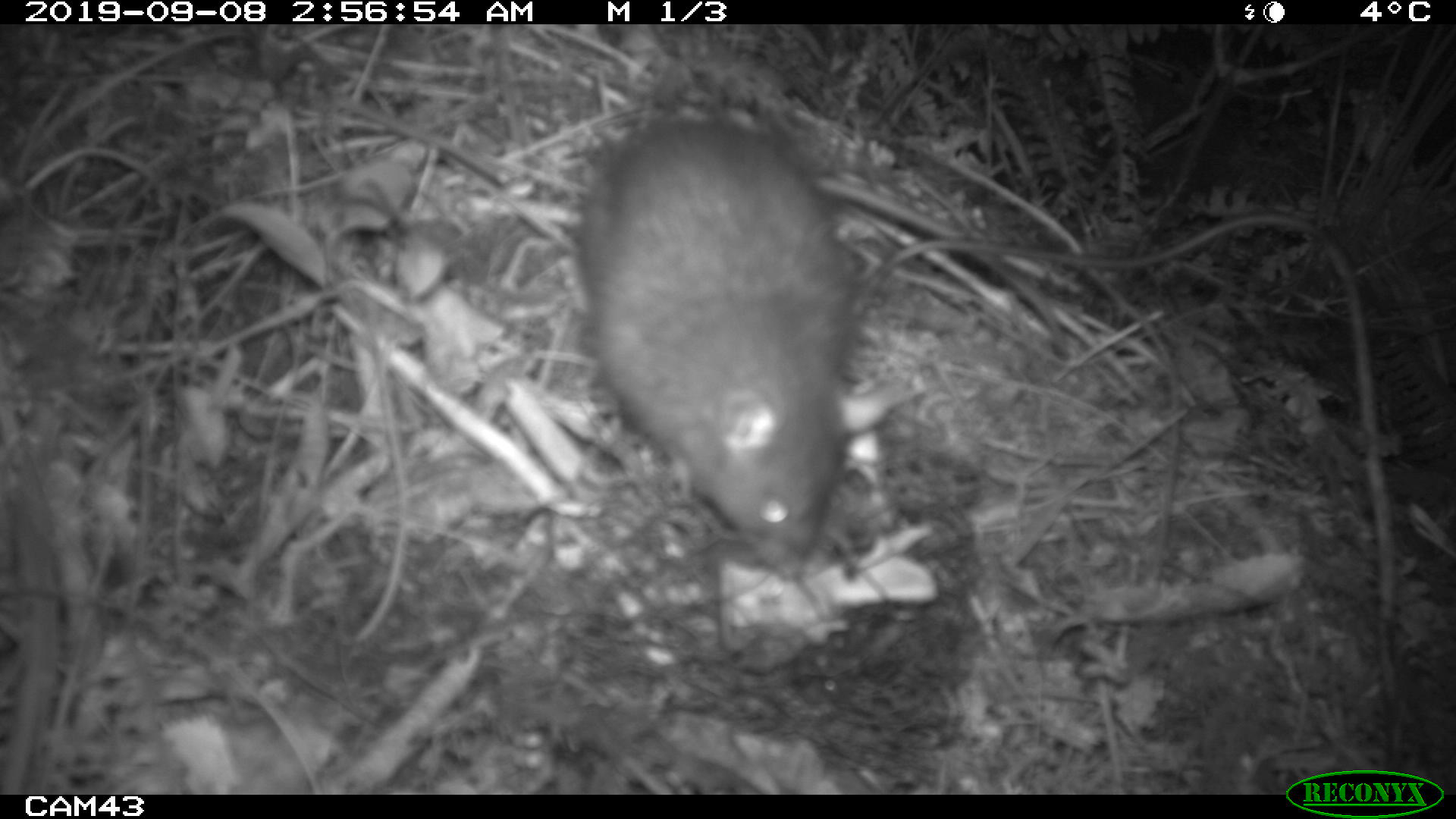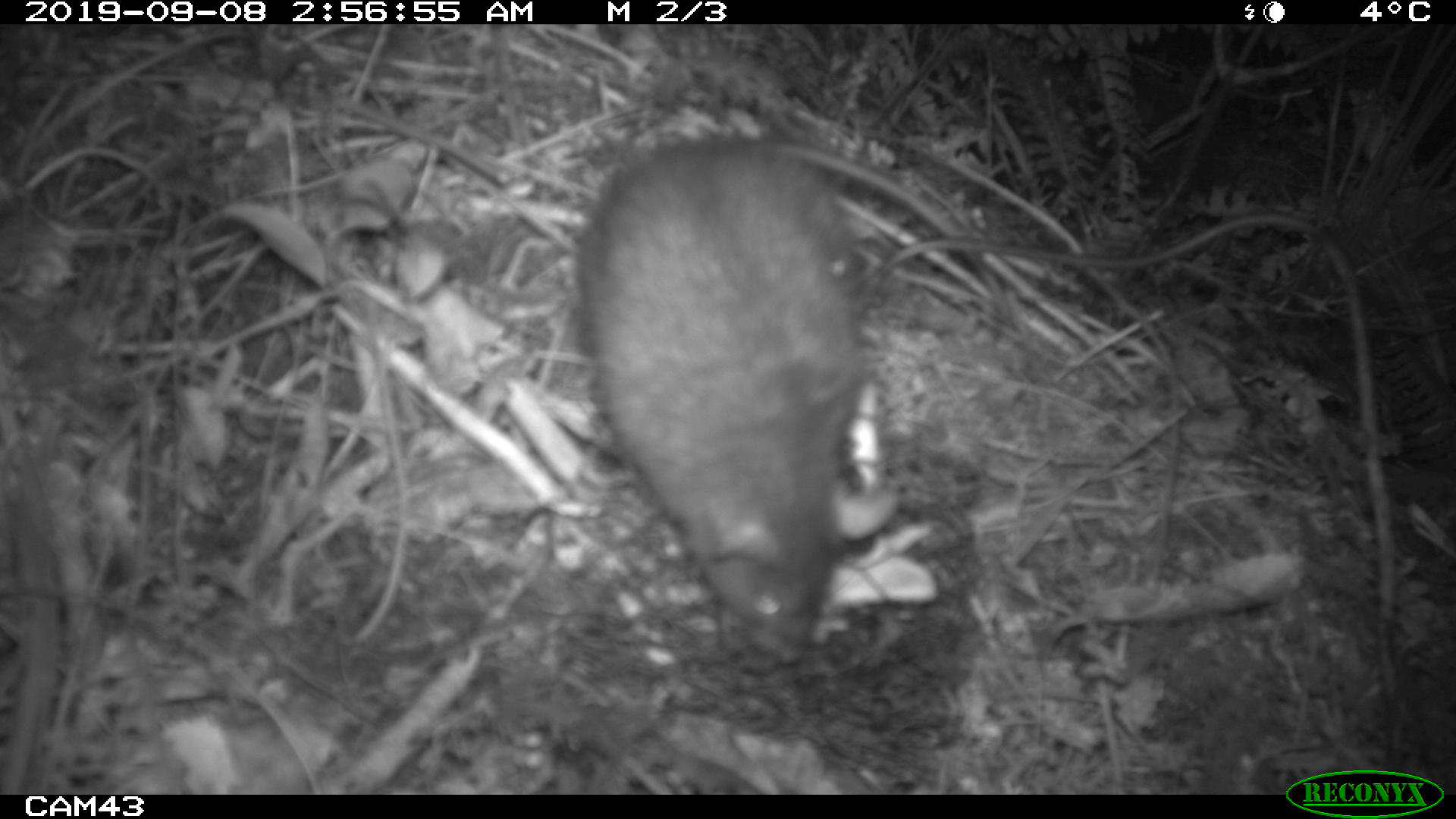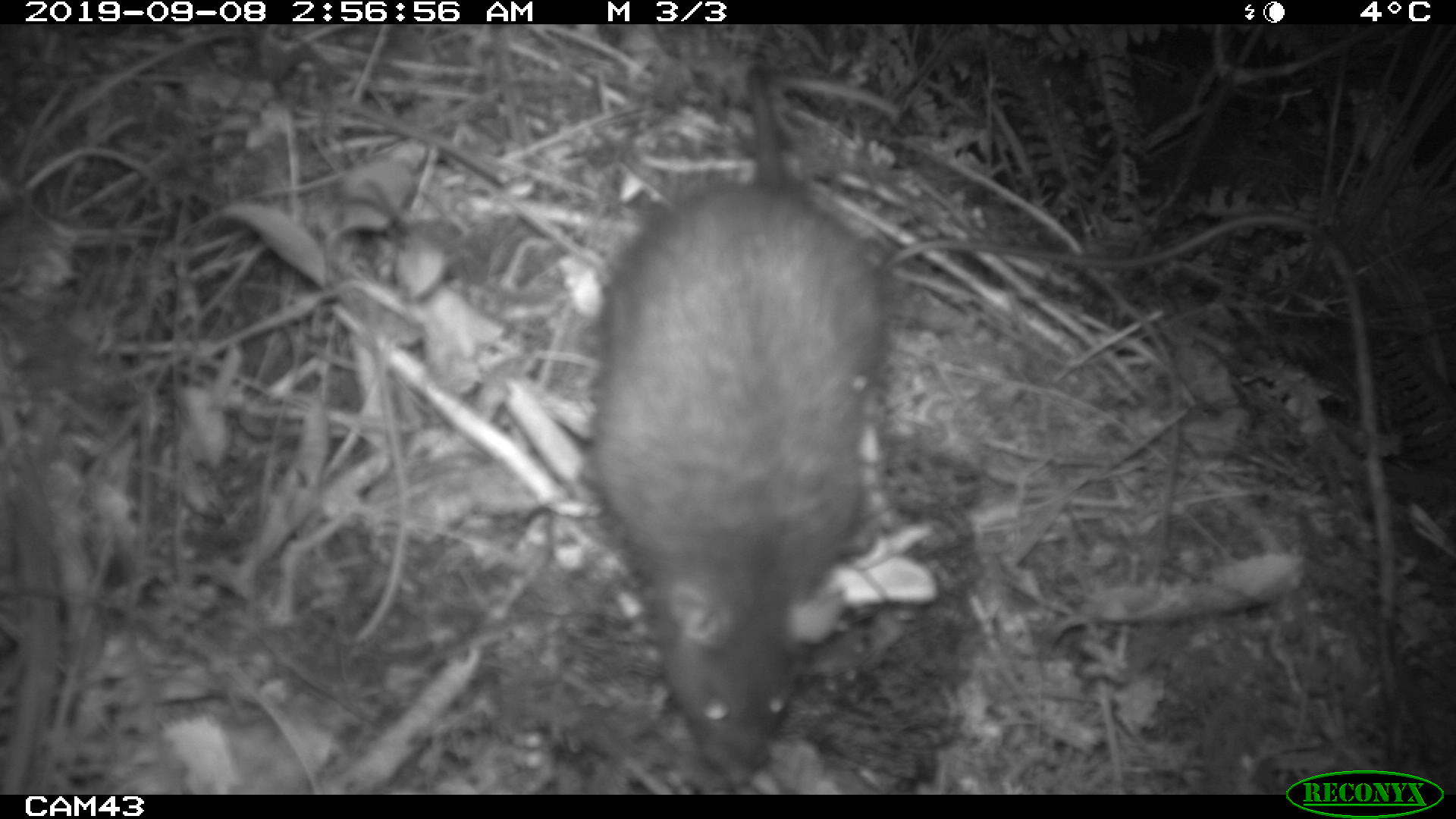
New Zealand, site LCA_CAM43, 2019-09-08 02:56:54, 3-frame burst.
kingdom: Animalia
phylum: Chordata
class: Mammalia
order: Rodentia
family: Muridae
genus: Rattus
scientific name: Rattus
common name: rat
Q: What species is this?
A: Rat (Rattus).